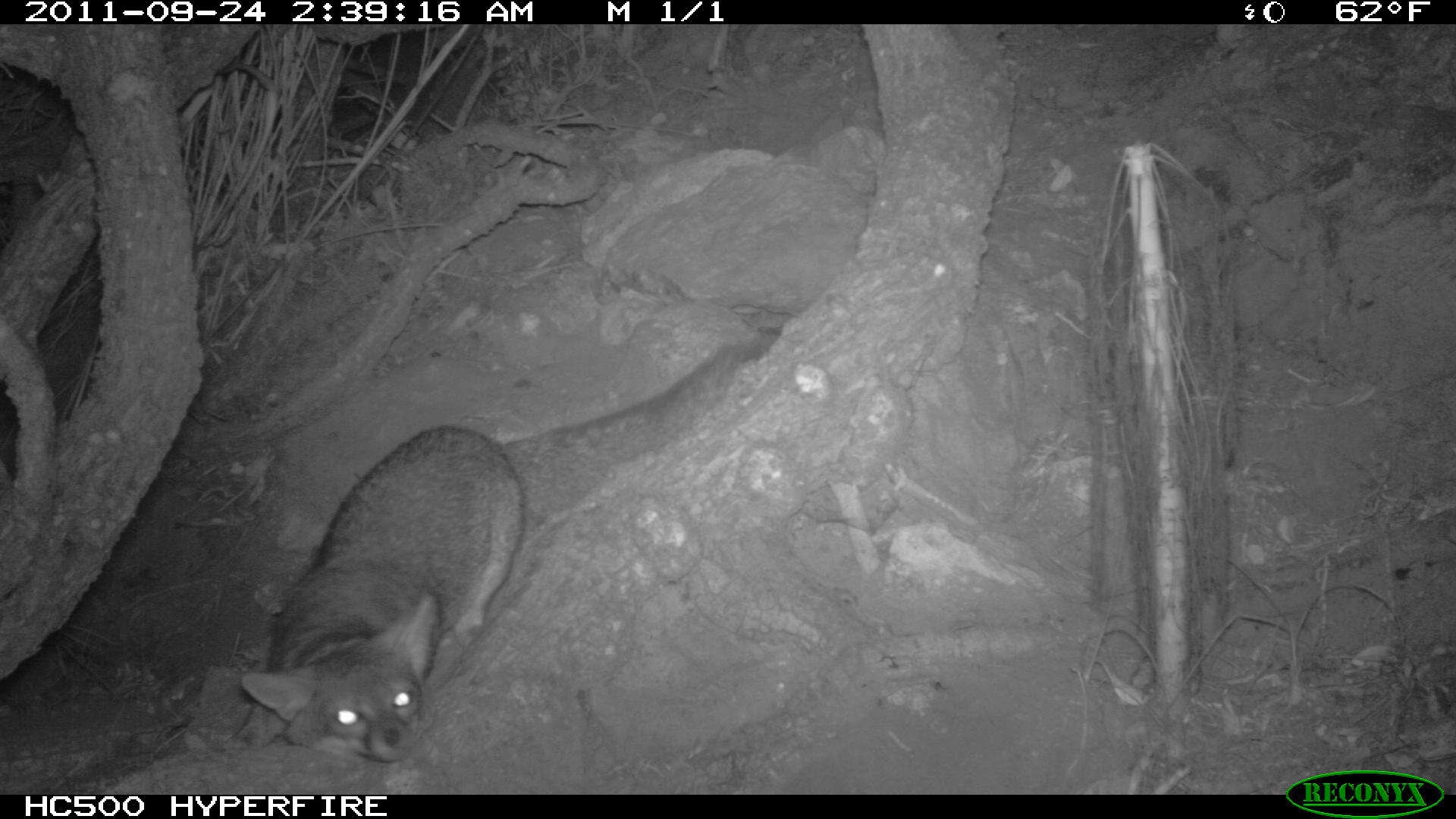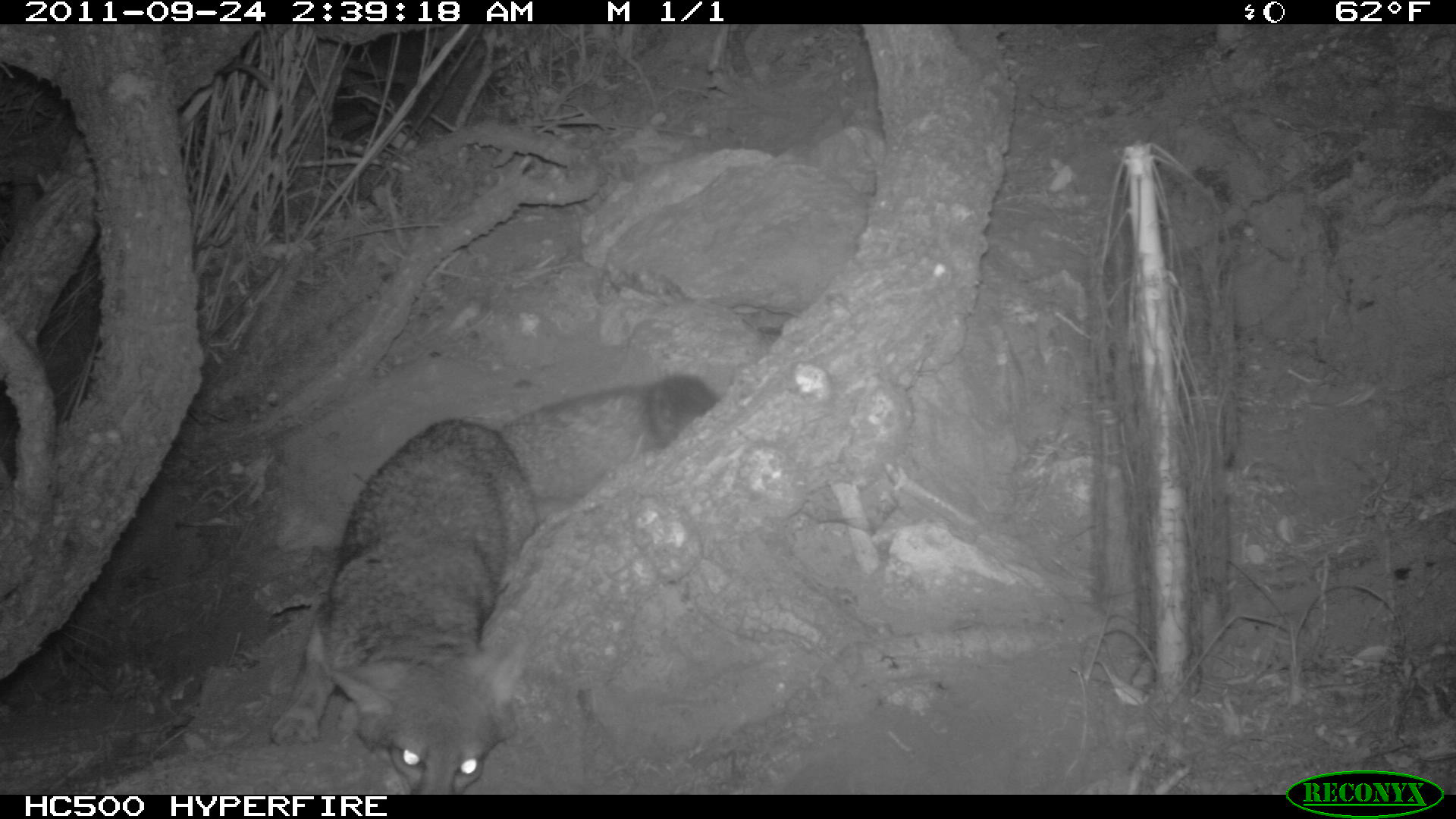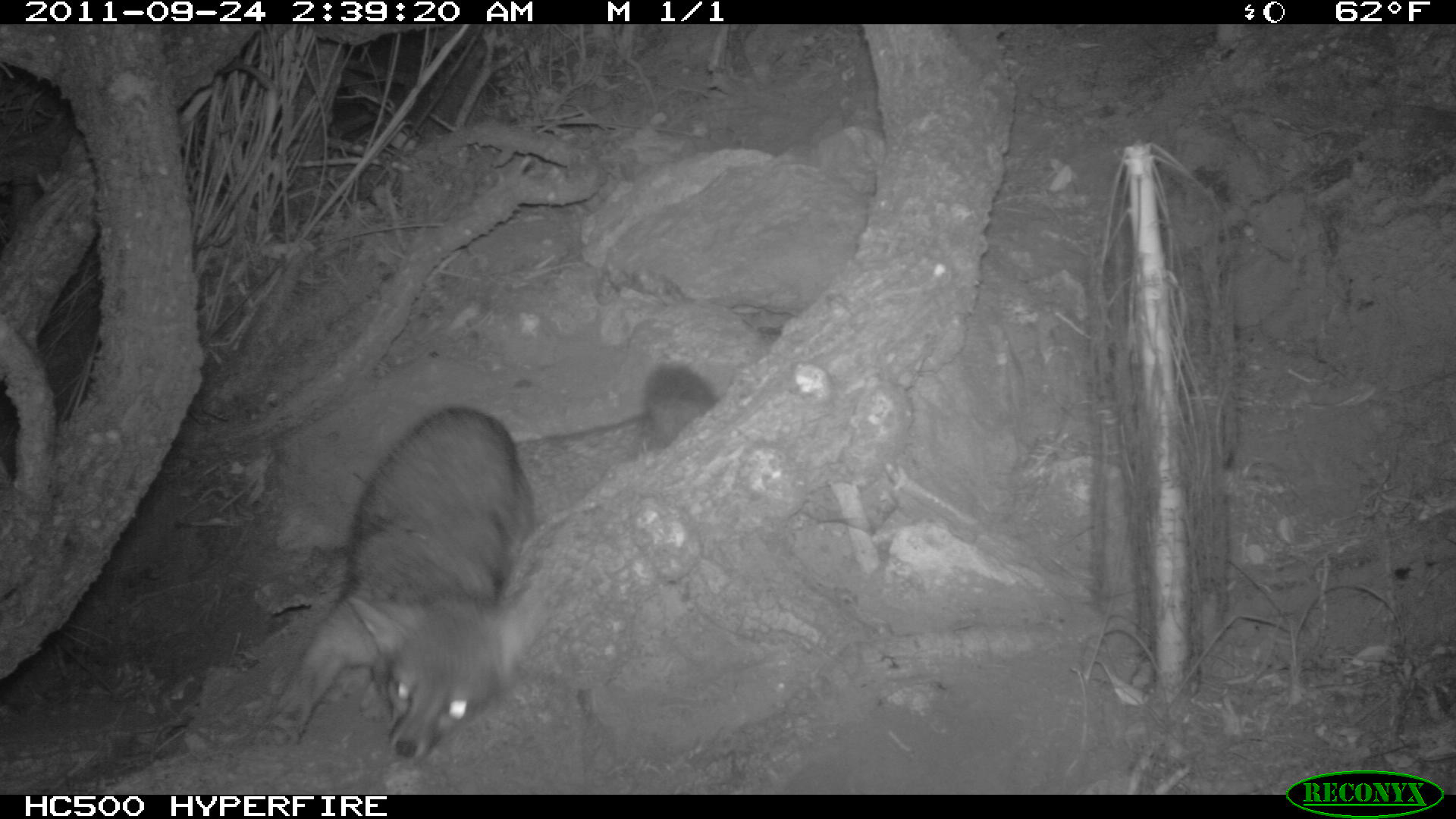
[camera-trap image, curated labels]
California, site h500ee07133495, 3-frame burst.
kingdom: Animalia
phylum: Chordata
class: Mammalia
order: Carnivora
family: Canidae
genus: Urocyon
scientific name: Urocyon littoralis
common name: island fox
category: fox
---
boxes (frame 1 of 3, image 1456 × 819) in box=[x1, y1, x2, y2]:
fox: box=[240, 340, 767, 761]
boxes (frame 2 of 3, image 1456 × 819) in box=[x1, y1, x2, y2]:
fox: box=[268, 372, 724, 794]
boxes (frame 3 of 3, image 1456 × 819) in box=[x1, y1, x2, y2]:
fox: box=[253, 363, 717, 764]